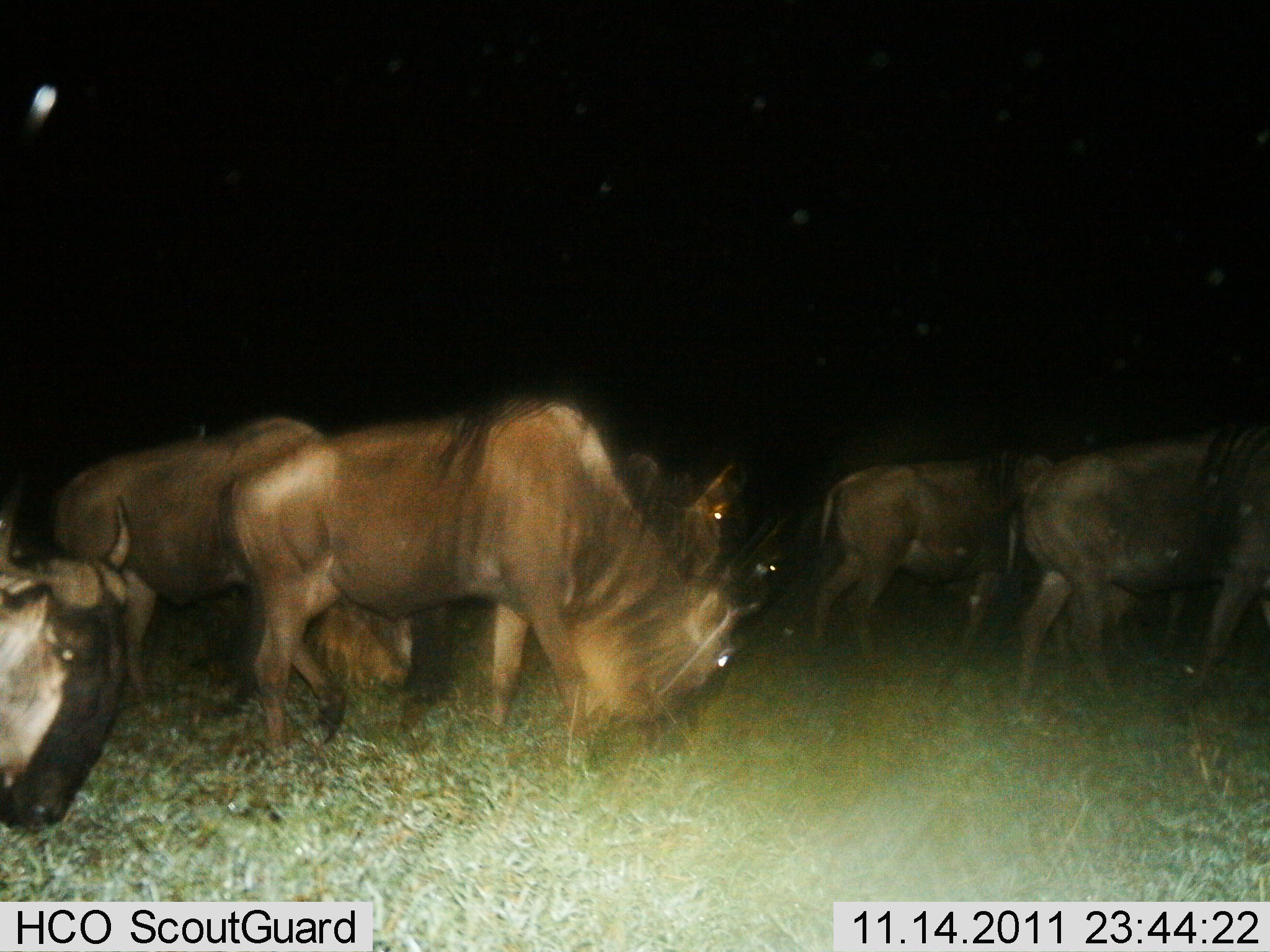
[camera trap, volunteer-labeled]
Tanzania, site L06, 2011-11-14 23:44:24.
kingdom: Animalia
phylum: Chordata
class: Mammalia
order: Artiodactyla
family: Bovidae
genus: Connochaetes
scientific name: Connochaetes taurinus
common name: blue wildebeest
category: wildebeest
Wildebeest (blue wildebeest) (Connochaetes taurinus), count 7. Behavior (volunteer vote fractions): standing 20%, resting 0%, moving 80%, interacting 10%. Young present (vote fraction): 0%. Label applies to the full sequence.